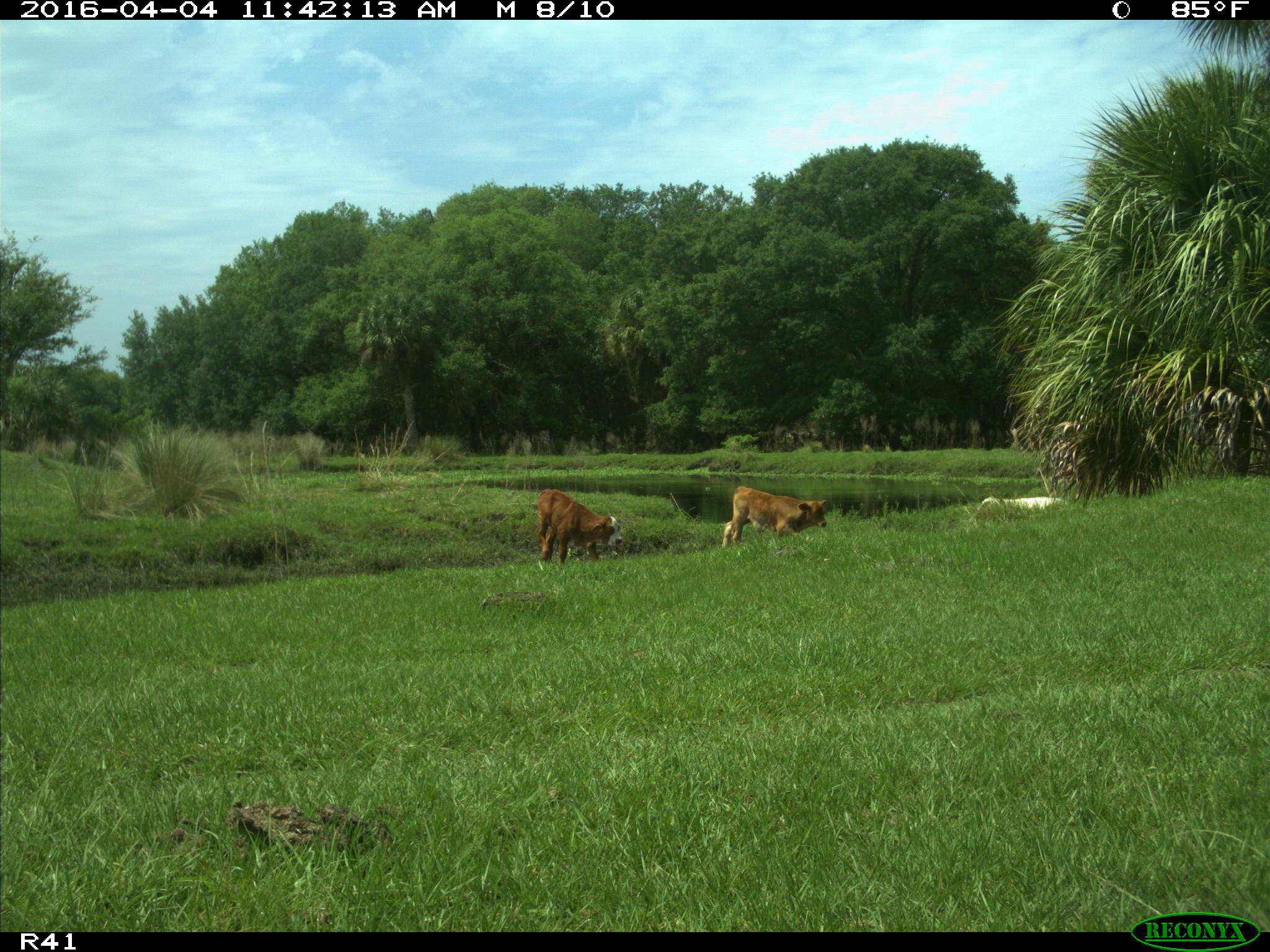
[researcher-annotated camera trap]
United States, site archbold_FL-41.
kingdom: Animalia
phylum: Chordata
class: Mammalia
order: Artiodactyla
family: Bovidae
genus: Bos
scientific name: Bos taurus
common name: domestic cow